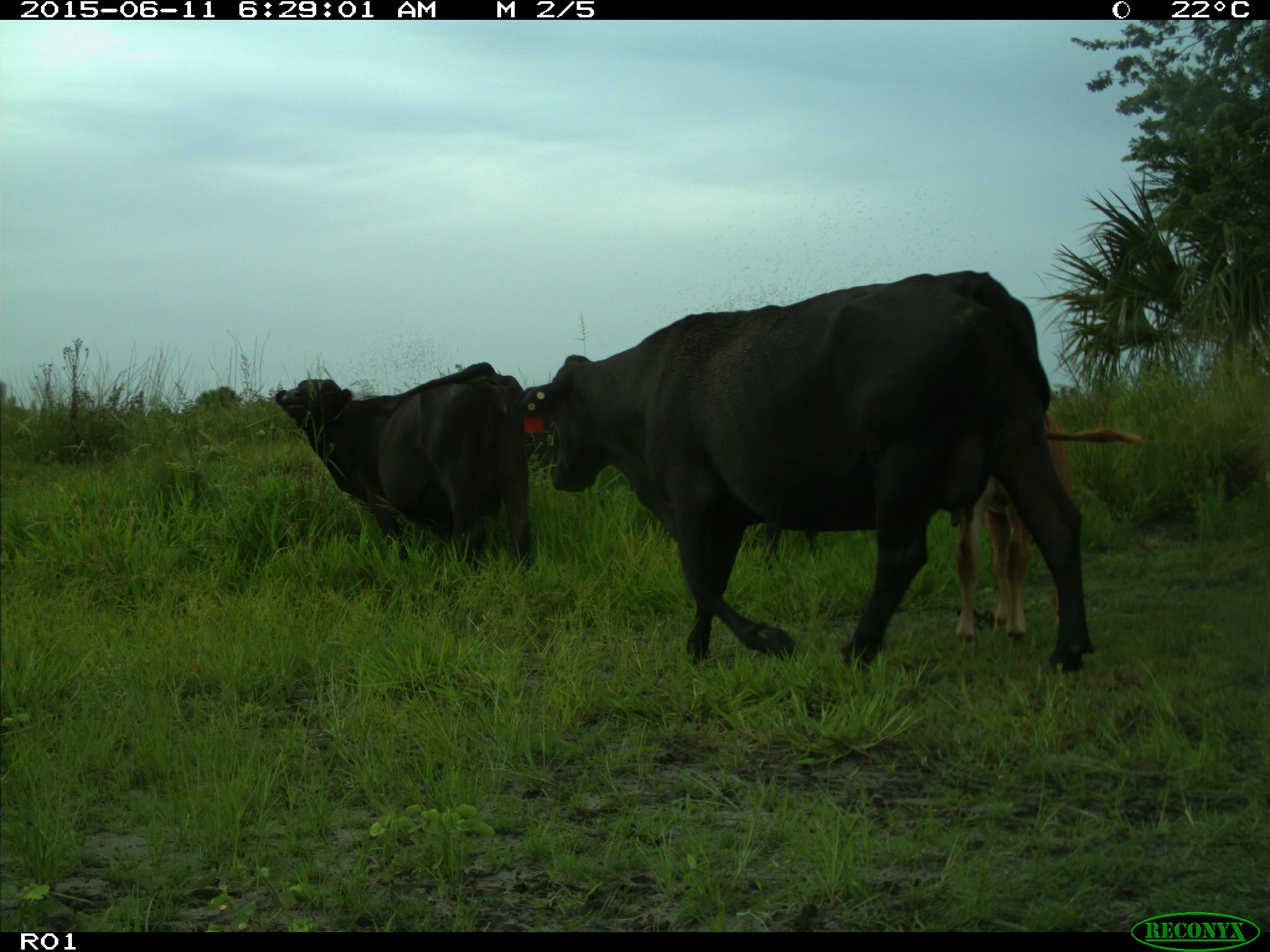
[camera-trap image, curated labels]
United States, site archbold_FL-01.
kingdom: Animalia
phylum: Chordata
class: Mammalia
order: Artiodactyla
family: Bovidae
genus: Bos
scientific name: Bos taurus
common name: domestic cow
Bos taurus (domestic cow).